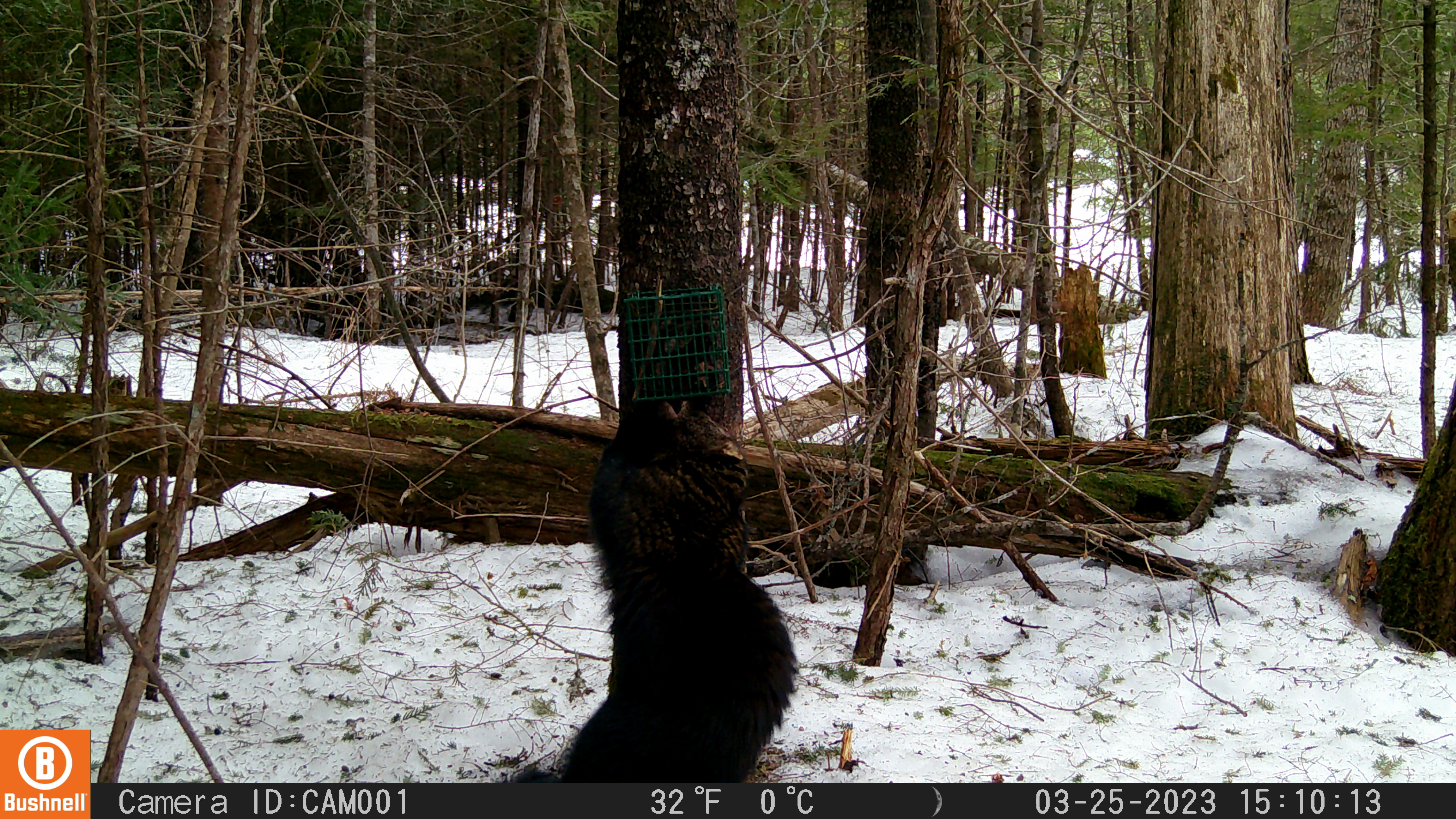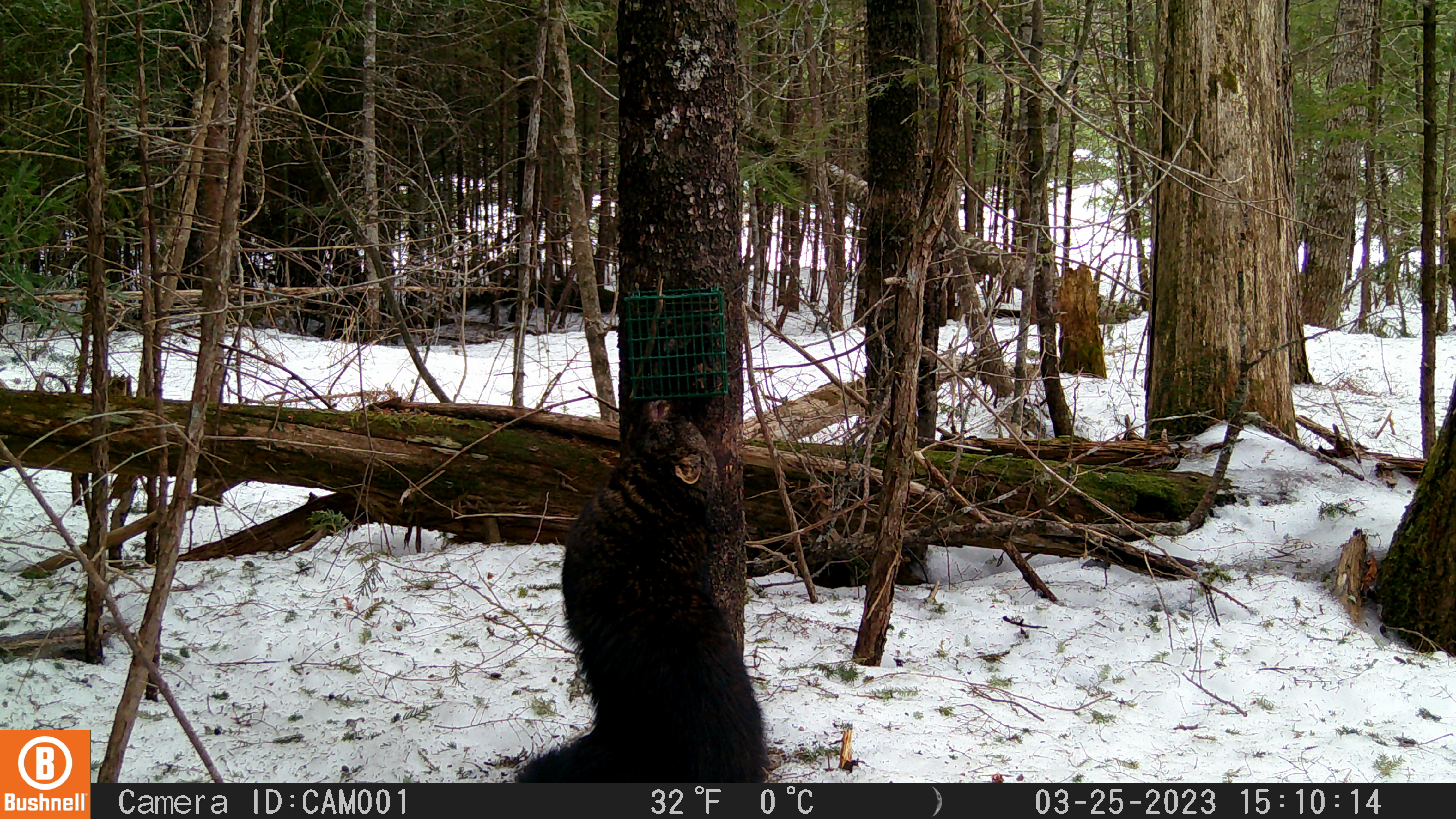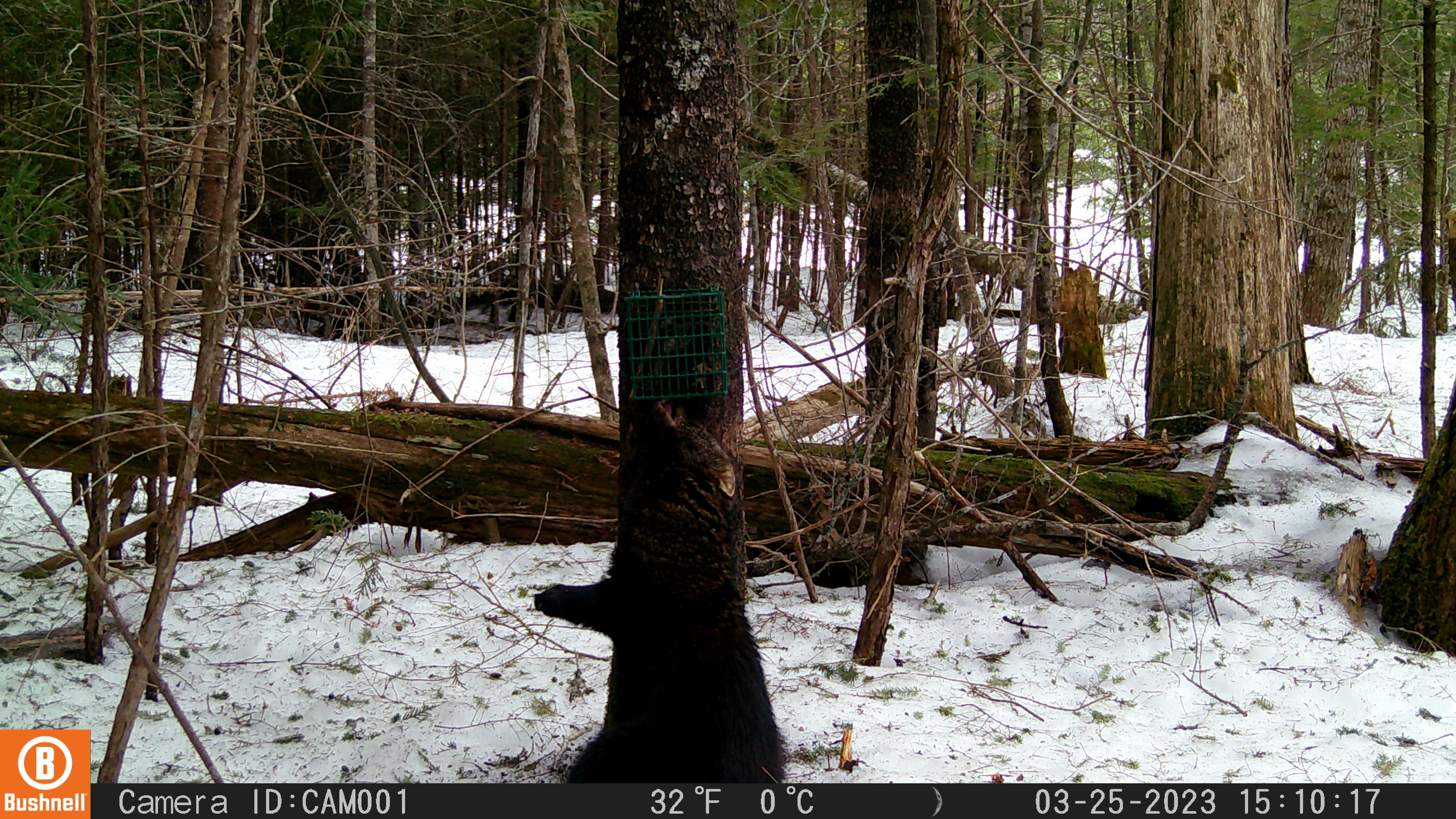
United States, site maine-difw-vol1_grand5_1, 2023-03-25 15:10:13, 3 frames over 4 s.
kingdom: Animalia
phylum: Chordata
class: Mammalia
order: Carnivora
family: Mustelidae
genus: Pekania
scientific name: Pekania pennanti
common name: fisher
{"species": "fisher (Pekania pennanti)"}